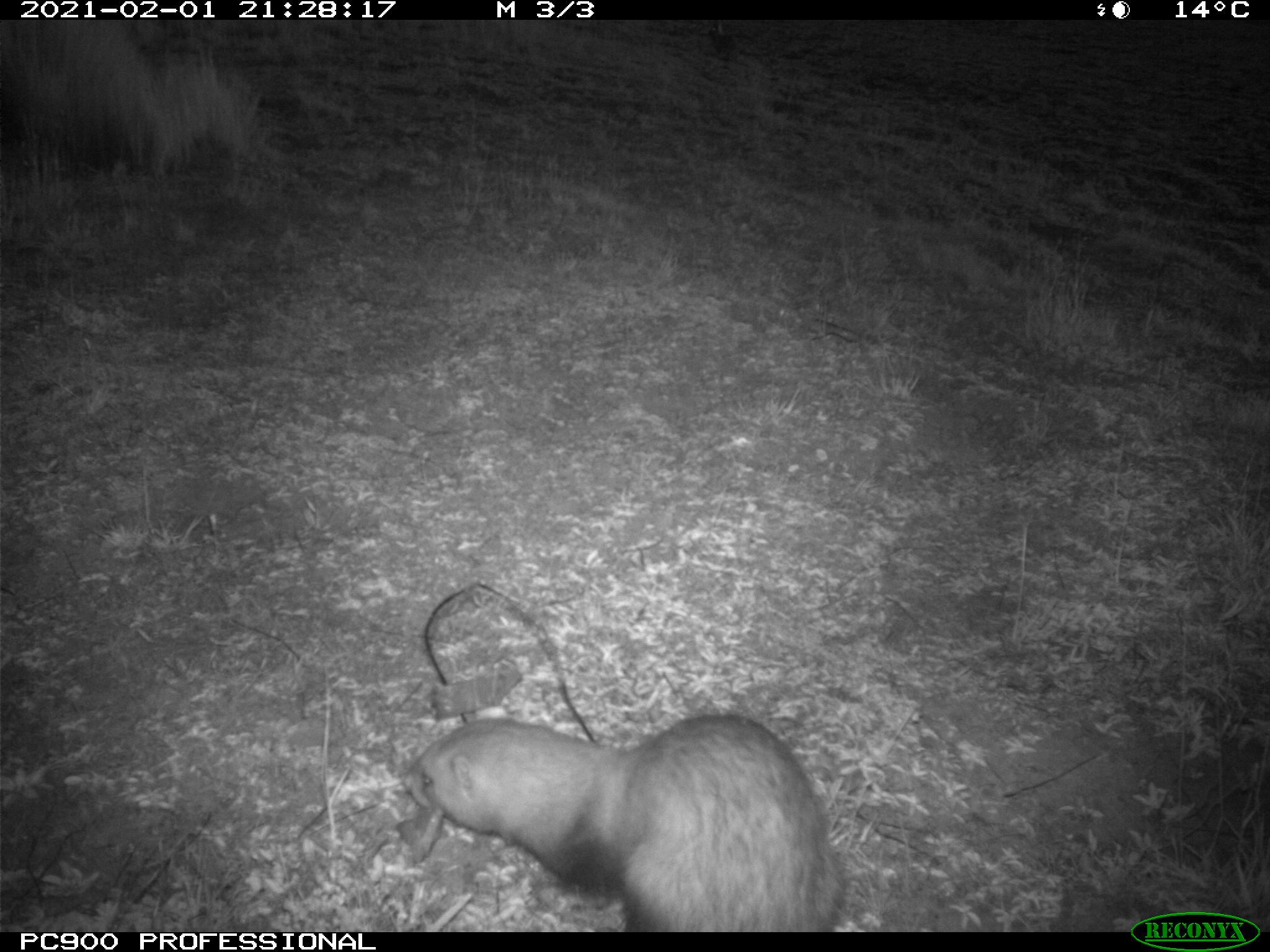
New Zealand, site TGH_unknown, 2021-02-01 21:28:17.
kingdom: Animalia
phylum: Chordata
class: Mammalia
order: Carnivora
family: Mustelidae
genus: Mustela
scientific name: Mustela furo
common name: ferret